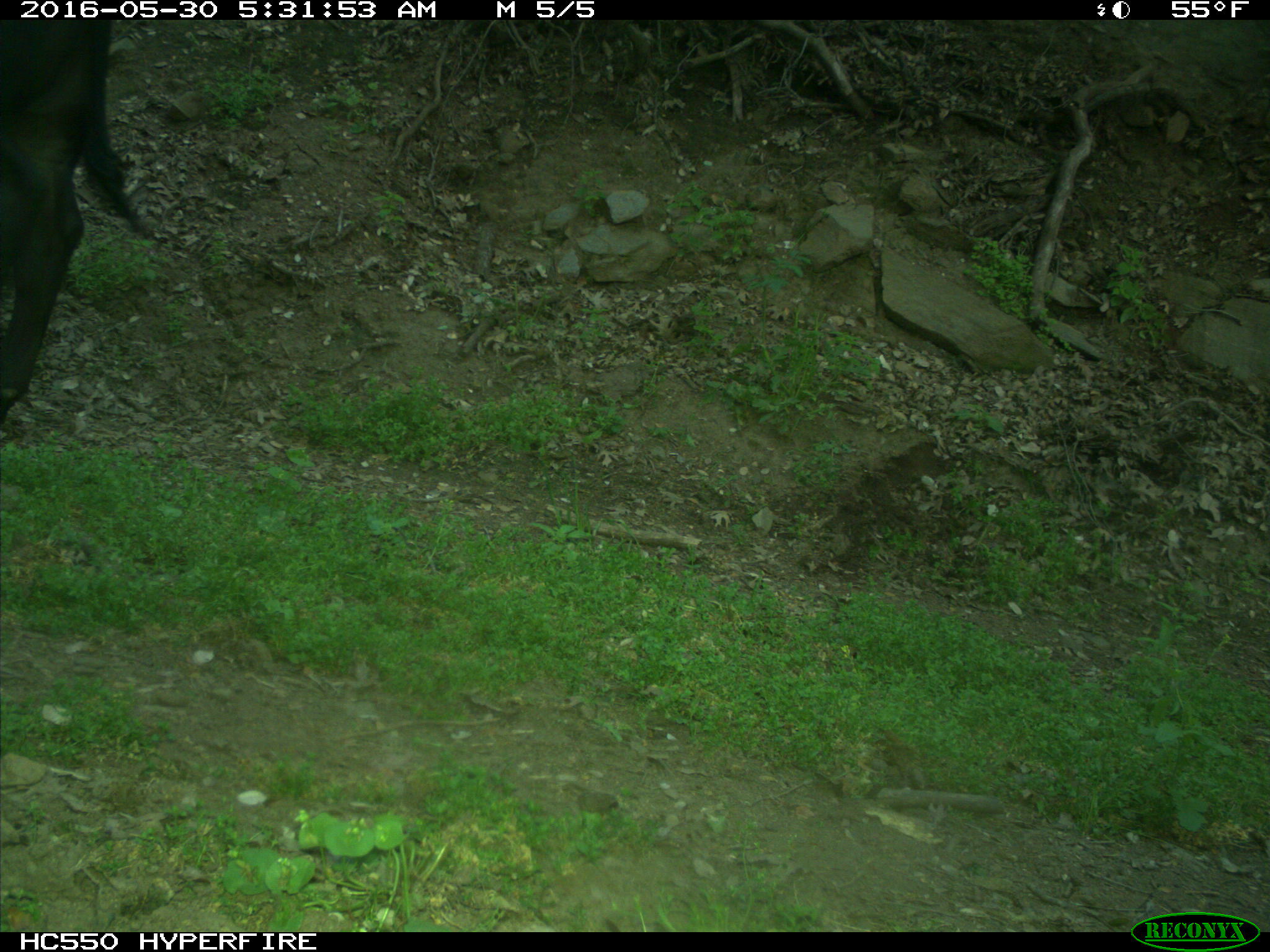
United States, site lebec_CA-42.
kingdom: Animalia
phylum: Chordata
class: Mammalia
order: Artiodactyla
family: Bovidae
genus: Bos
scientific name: Bos taurus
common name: domestic cow